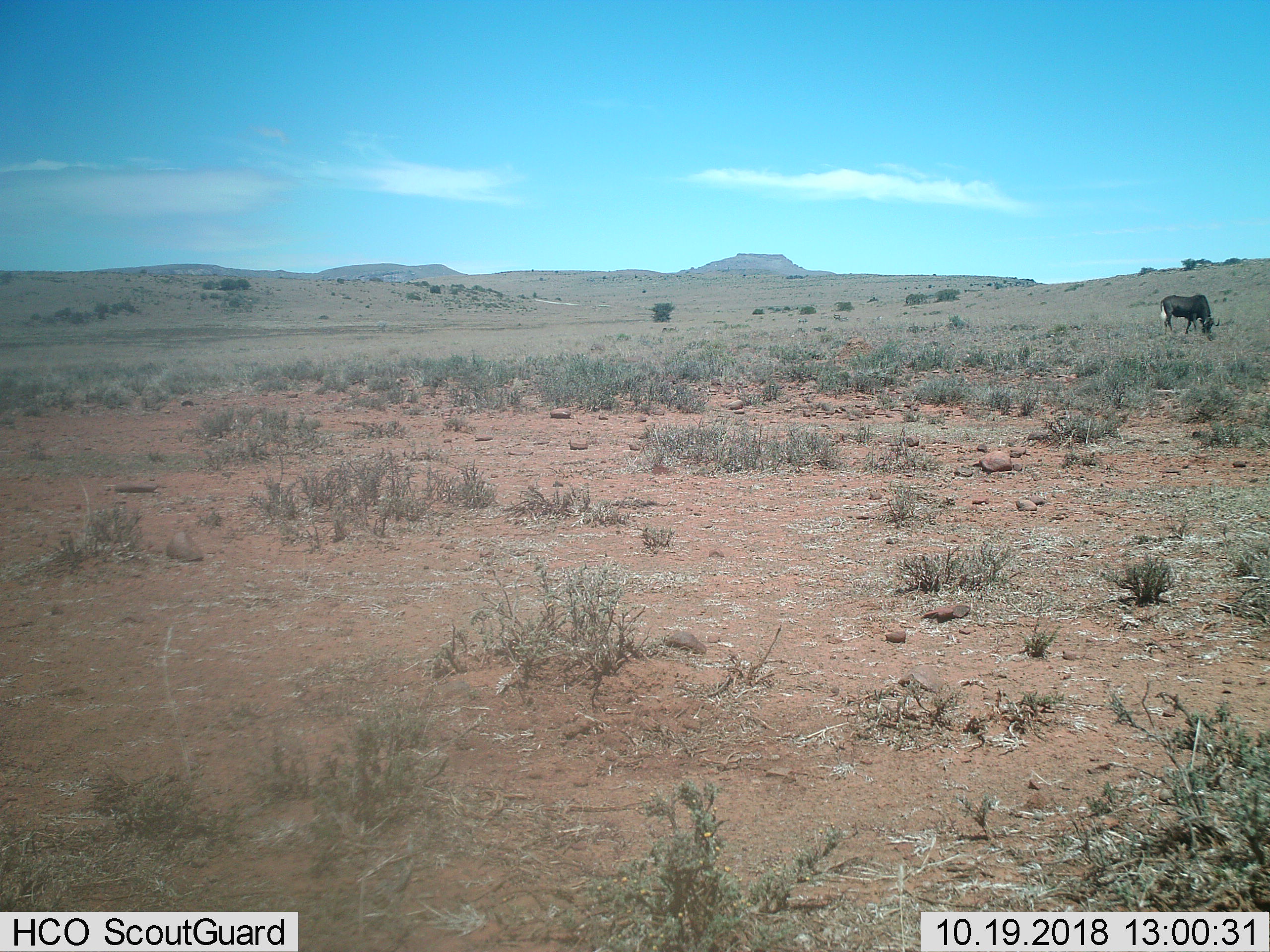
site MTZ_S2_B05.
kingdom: Animalia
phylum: Chordata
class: Mammalia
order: Artiodactyla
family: Bovidae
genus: Connochaetes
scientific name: Connochaetes gnou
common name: black wildebeest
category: wildebeestblack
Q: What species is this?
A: Wildebeestblack (black wildebeest) (Connochaetes gnou).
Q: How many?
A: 1.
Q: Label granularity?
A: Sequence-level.